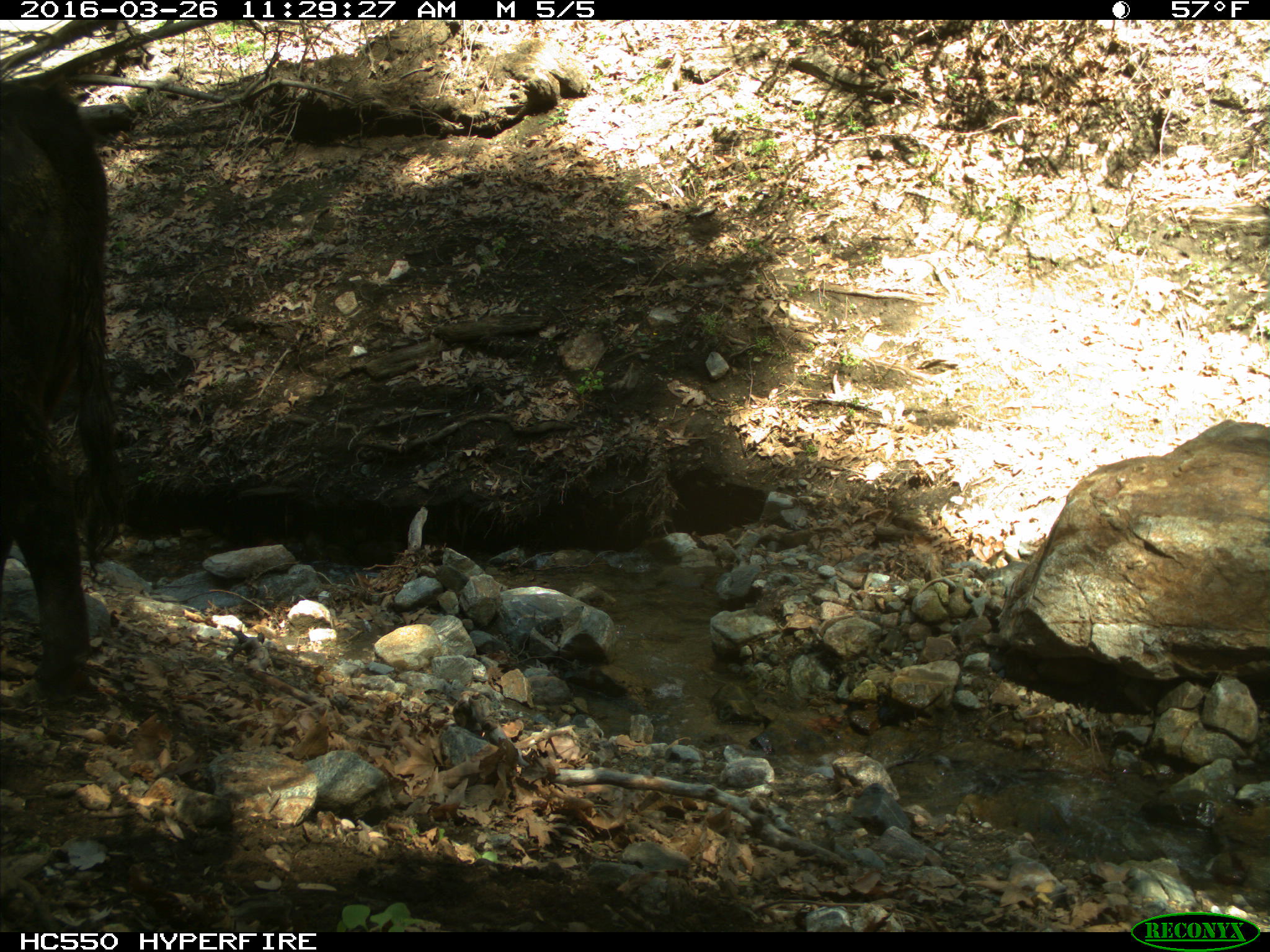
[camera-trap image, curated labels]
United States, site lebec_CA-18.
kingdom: Animalia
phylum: Chordata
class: Mammalia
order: Artiodactyla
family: Bovidae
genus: Bos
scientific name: Bos taurus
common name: domestic cow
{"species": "Bos taurus (domestic cow)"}